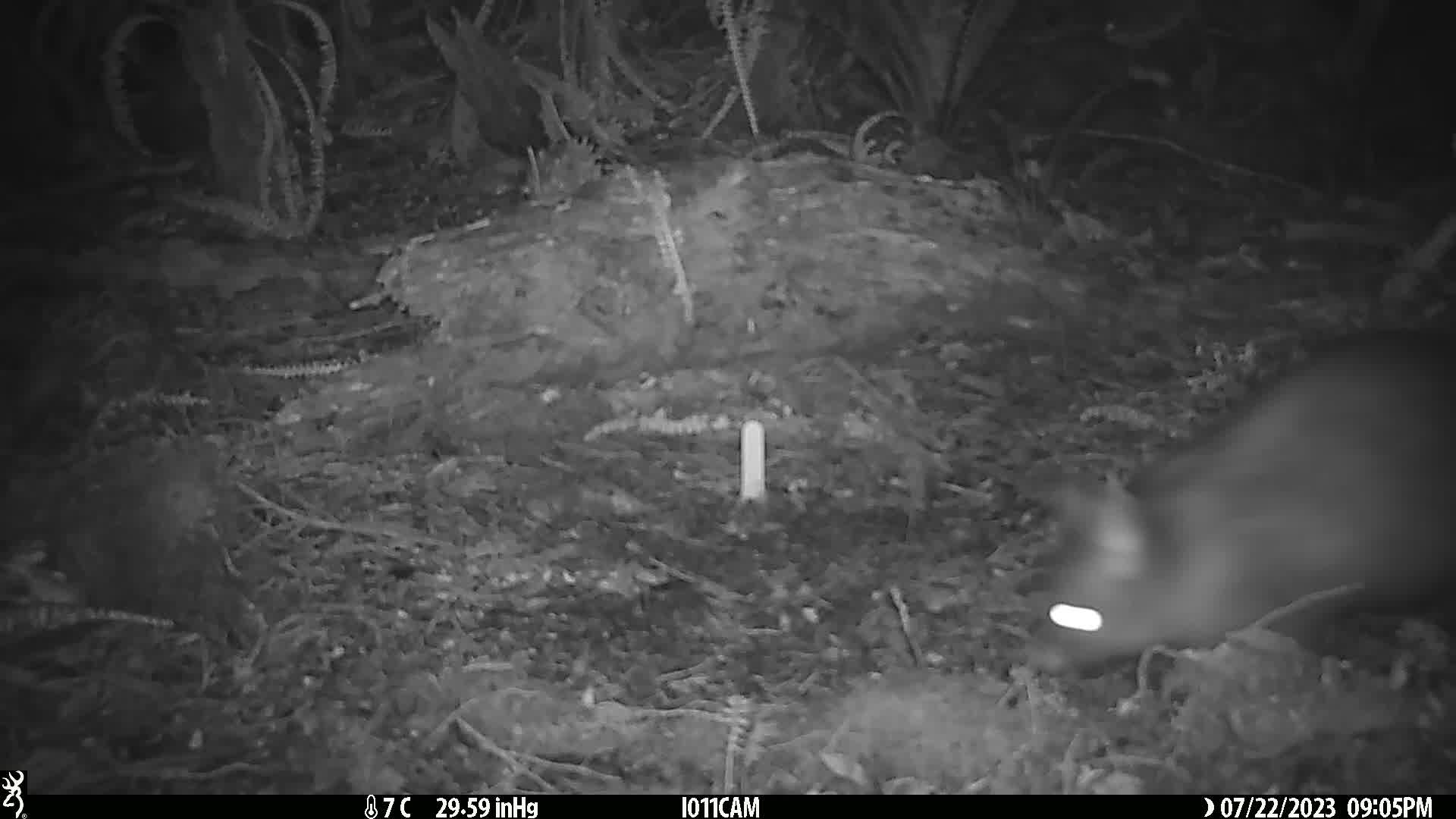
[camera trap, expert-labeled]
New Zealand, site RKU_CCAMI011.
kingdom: Animalia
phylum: Chordata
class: Mammalia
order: Diprotodontia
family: Phalangeridae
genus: Trichosurus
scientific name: Trichosurus vulpecula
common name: common brushtail possum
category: possum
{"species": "possum (common brushtail possum) (Trichosurus vulpecula)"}